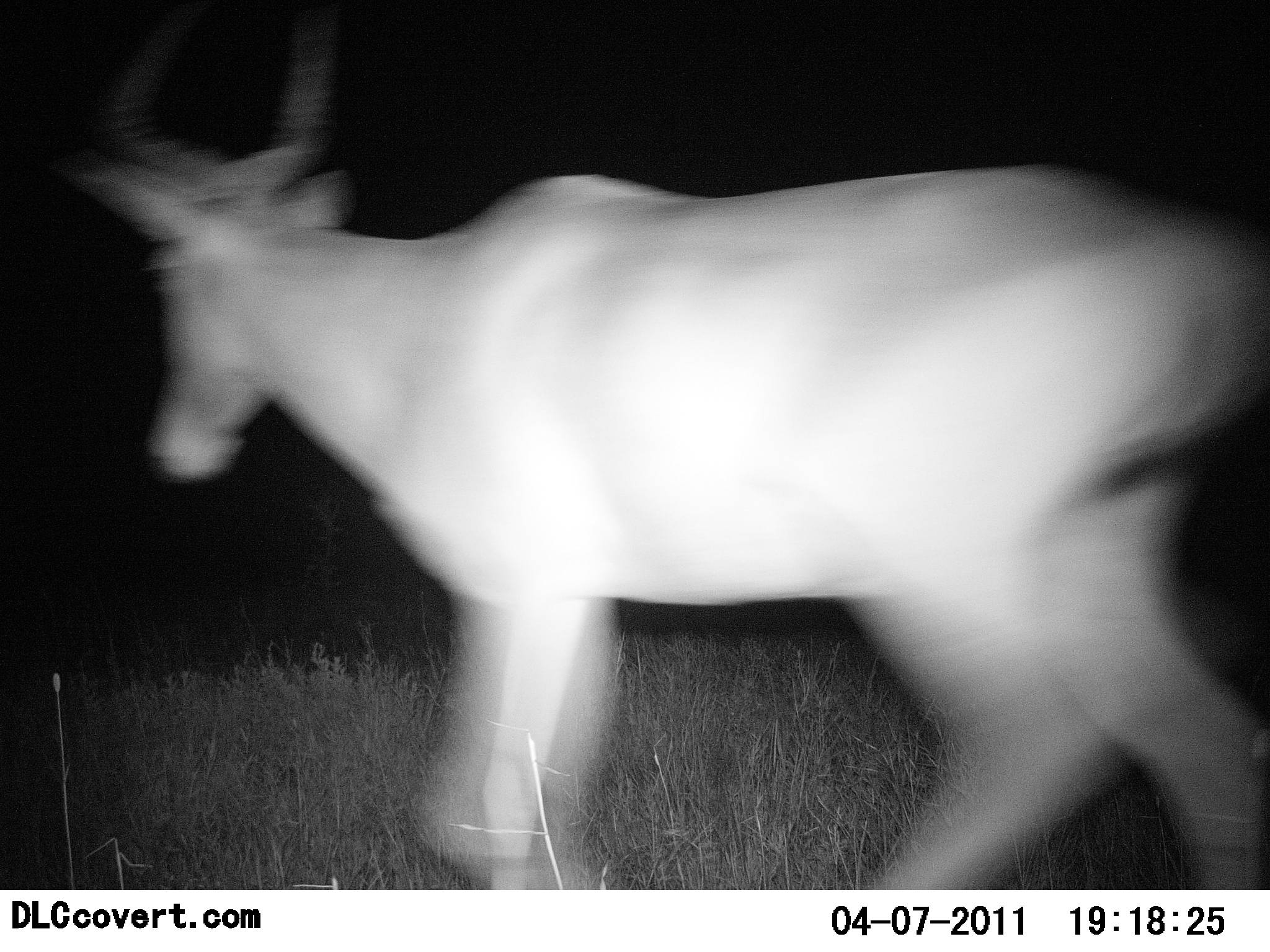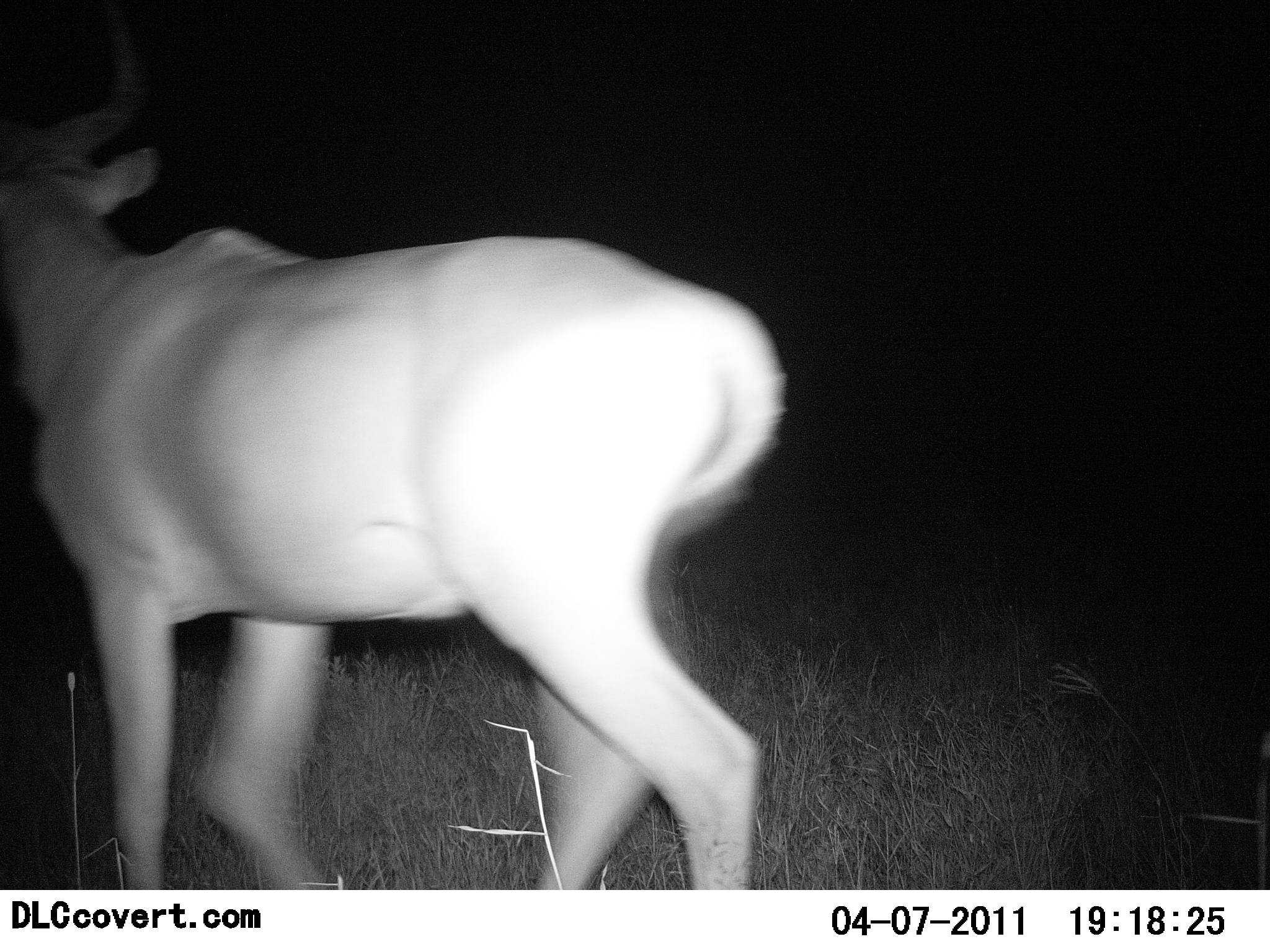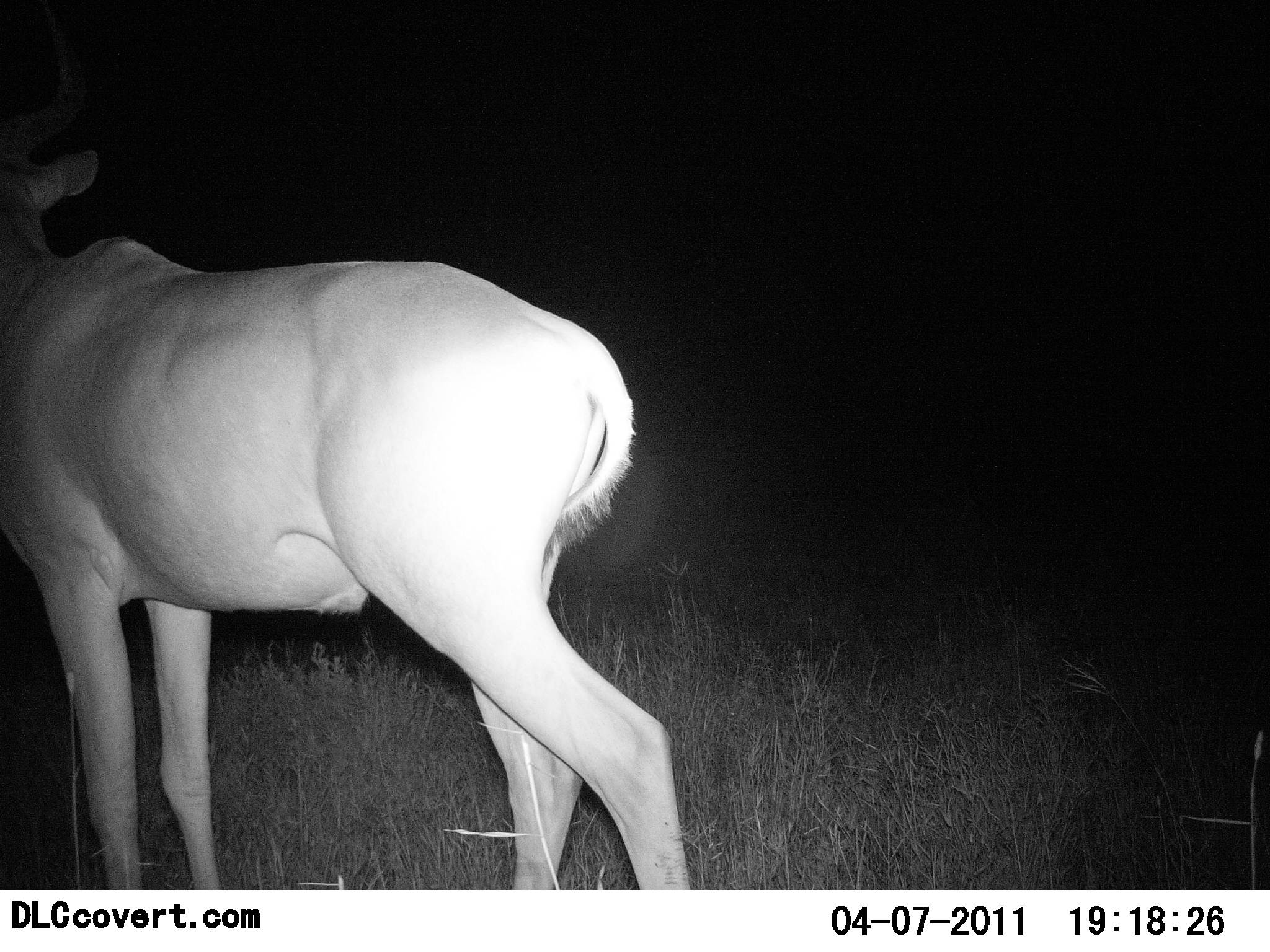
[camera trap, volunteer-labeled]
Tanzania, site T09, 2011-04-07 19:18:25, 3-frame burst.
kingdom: Animalia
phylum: Chordata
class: Mammalia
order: Artiodactyla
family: Bovidae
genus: Alcelaphus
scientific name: Alcelaphus buselaphus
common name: hartebeest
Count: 1.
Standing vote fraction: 8%.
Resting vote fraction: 0%.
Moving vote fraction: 100%.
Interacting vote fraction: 0%.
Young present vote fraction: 0%.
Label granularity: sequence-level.